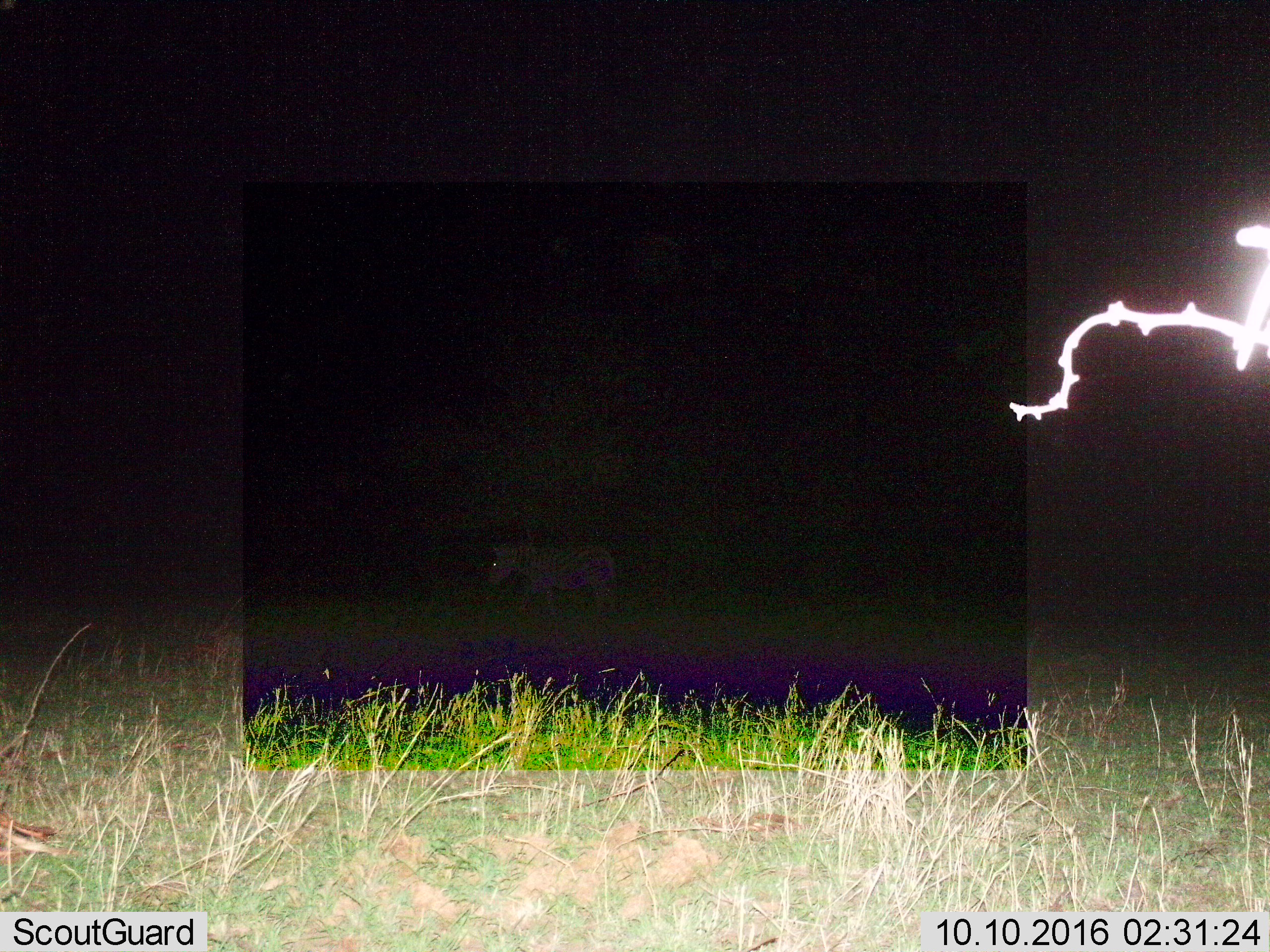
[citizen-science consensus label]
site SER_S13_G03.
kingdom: Animalia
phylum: Chordata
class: Mammalia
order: Perissodactyla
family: Equidae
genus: Equus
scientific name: Equus quagga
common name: plains zebra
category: zebraplains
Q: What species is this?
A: Zebraplains (plains zebra) (Equus quagga).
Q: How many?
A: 1.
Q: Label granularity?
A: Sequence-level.